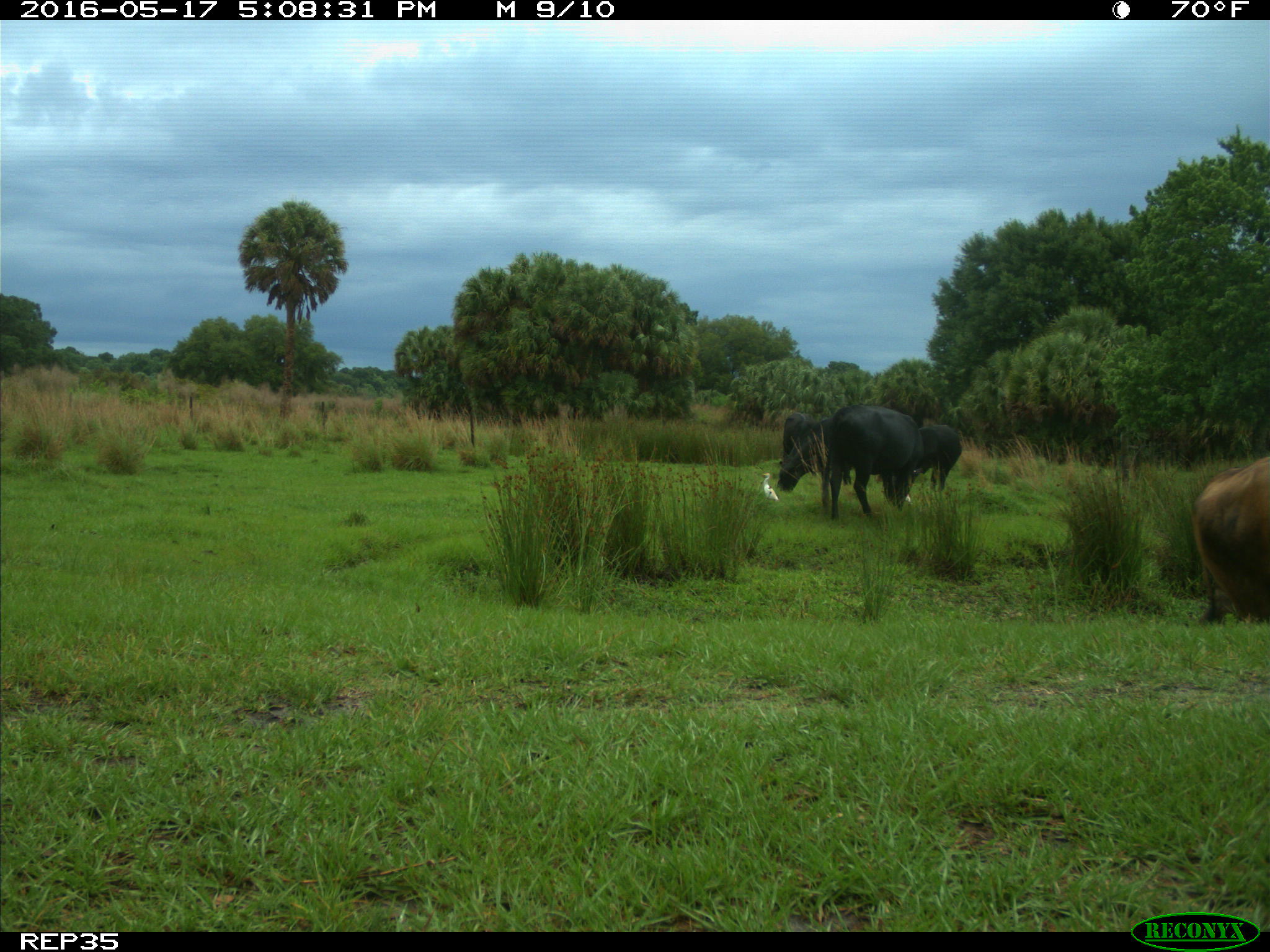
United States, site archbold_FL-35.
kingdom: Animalia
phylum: Chordata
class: Mammalia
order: Artiodactyla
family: Bovidae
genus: Bos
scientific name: Bos taurus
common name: domestic cow